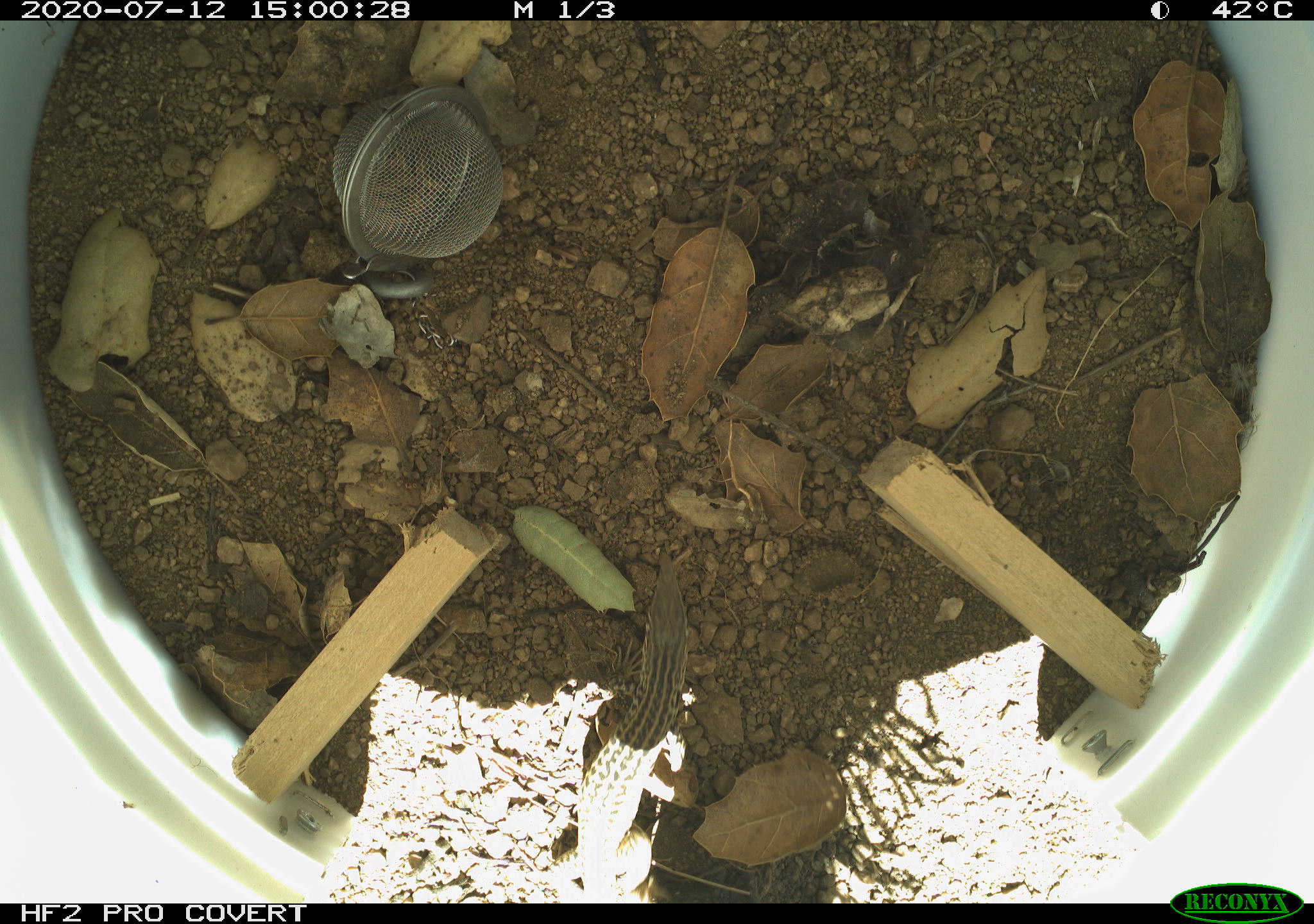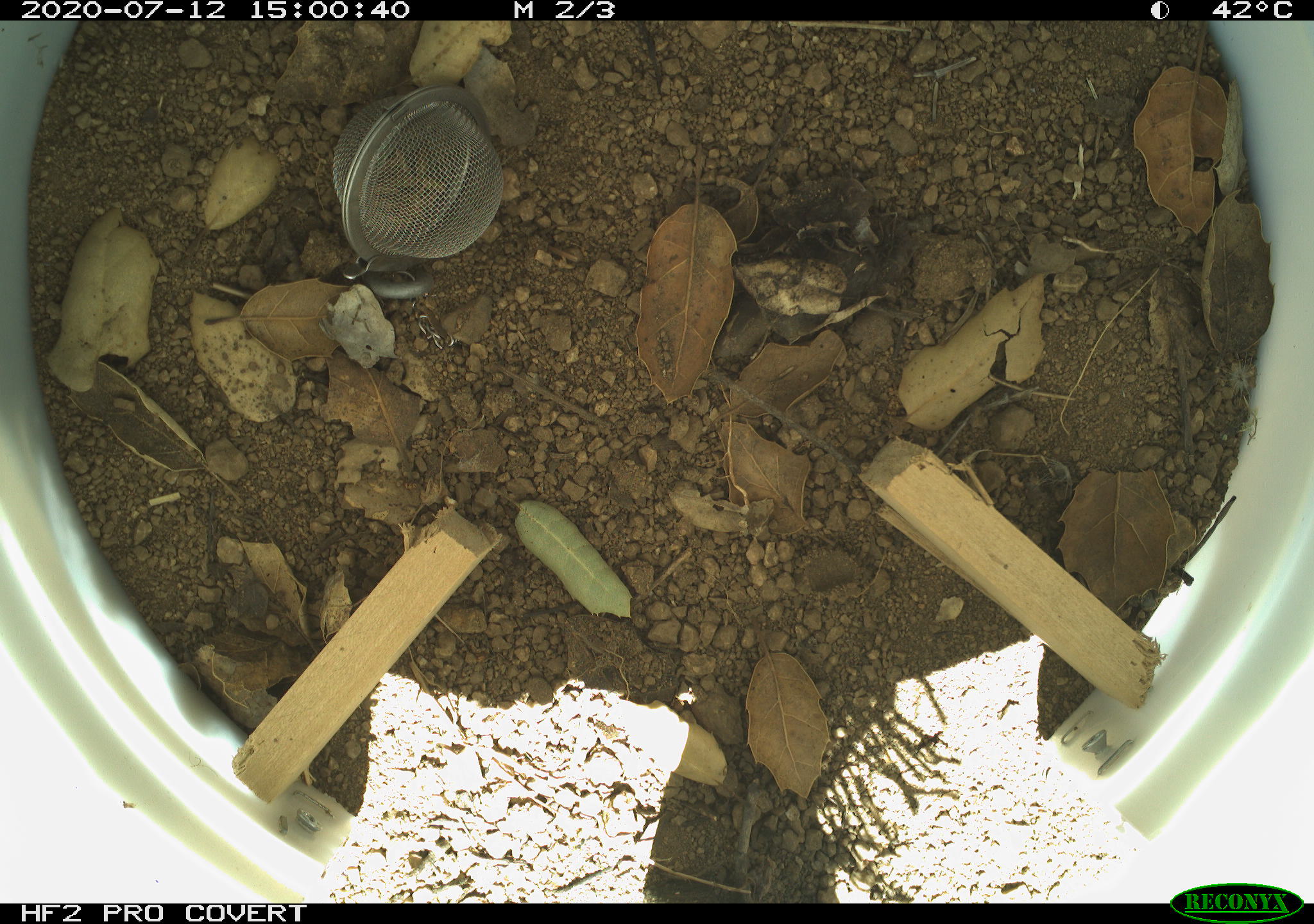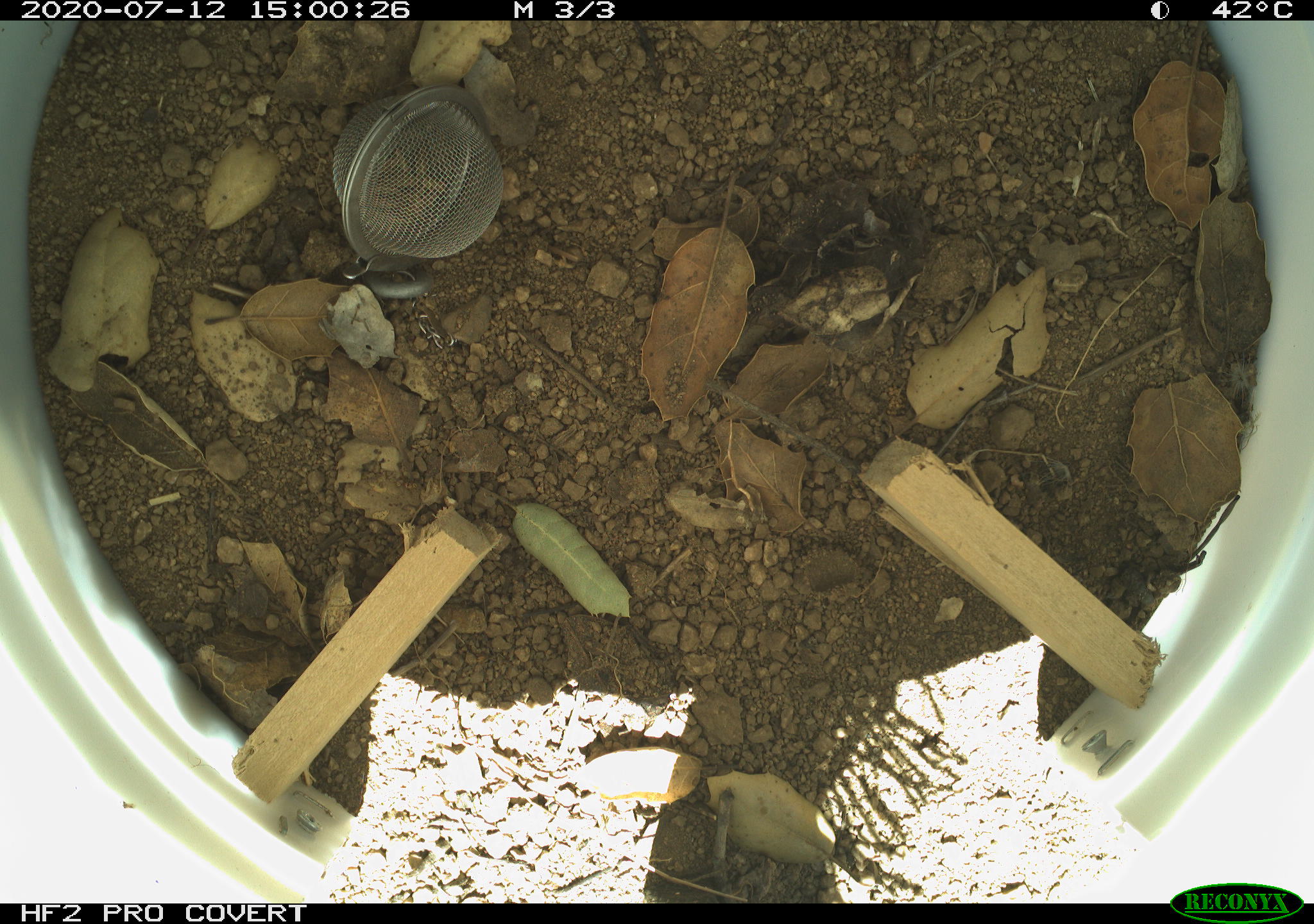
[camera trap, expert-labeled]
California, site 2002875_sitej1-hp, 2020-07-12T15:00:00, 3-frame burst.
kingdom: Animalia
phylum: Chordata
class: Reptilia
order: Squamata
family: Teiidae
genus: Aspidoscelis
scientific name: Aspidoscelis tigris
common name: western whiptail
Western whiptail (Aspidoscelis tigris).